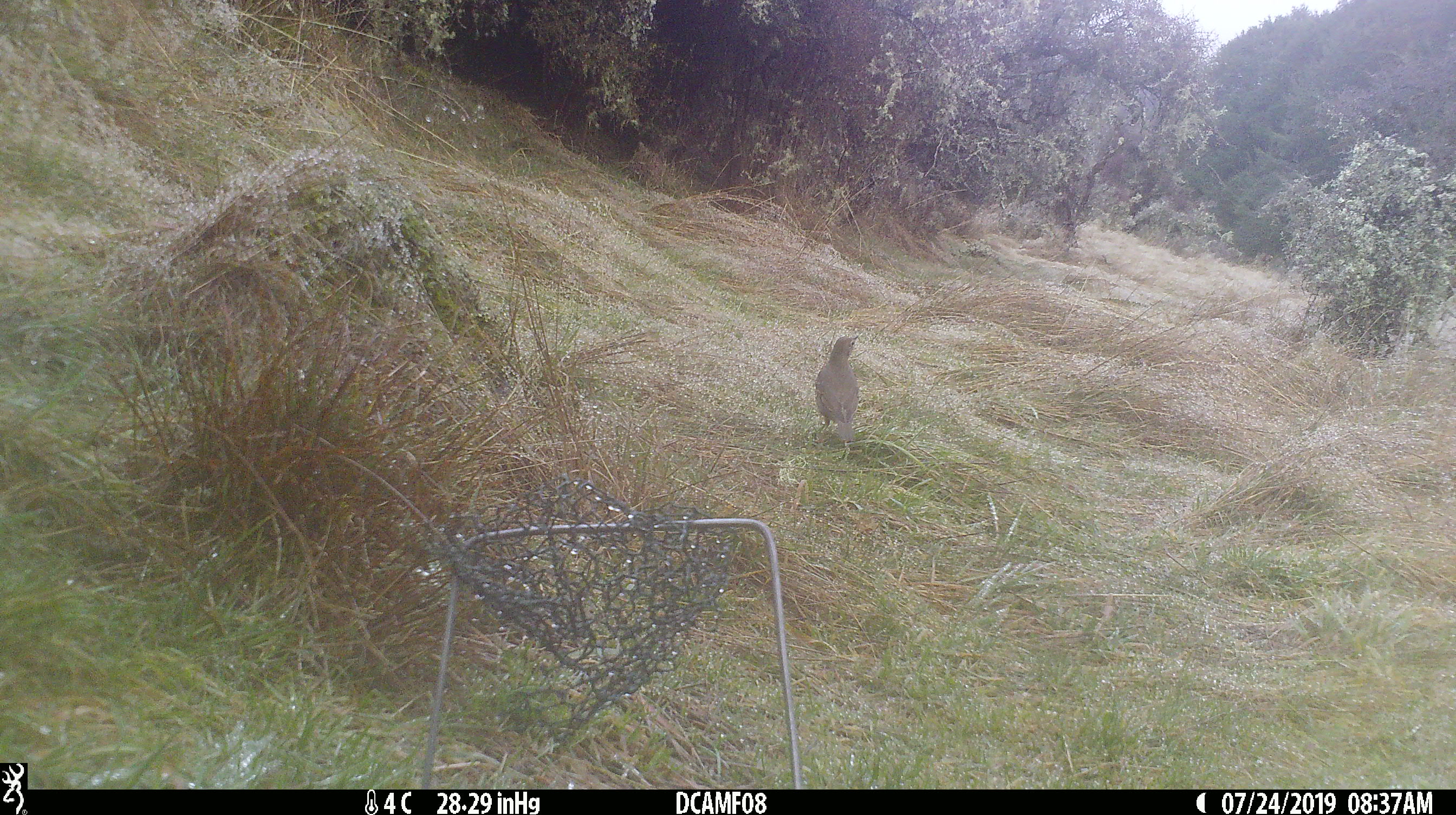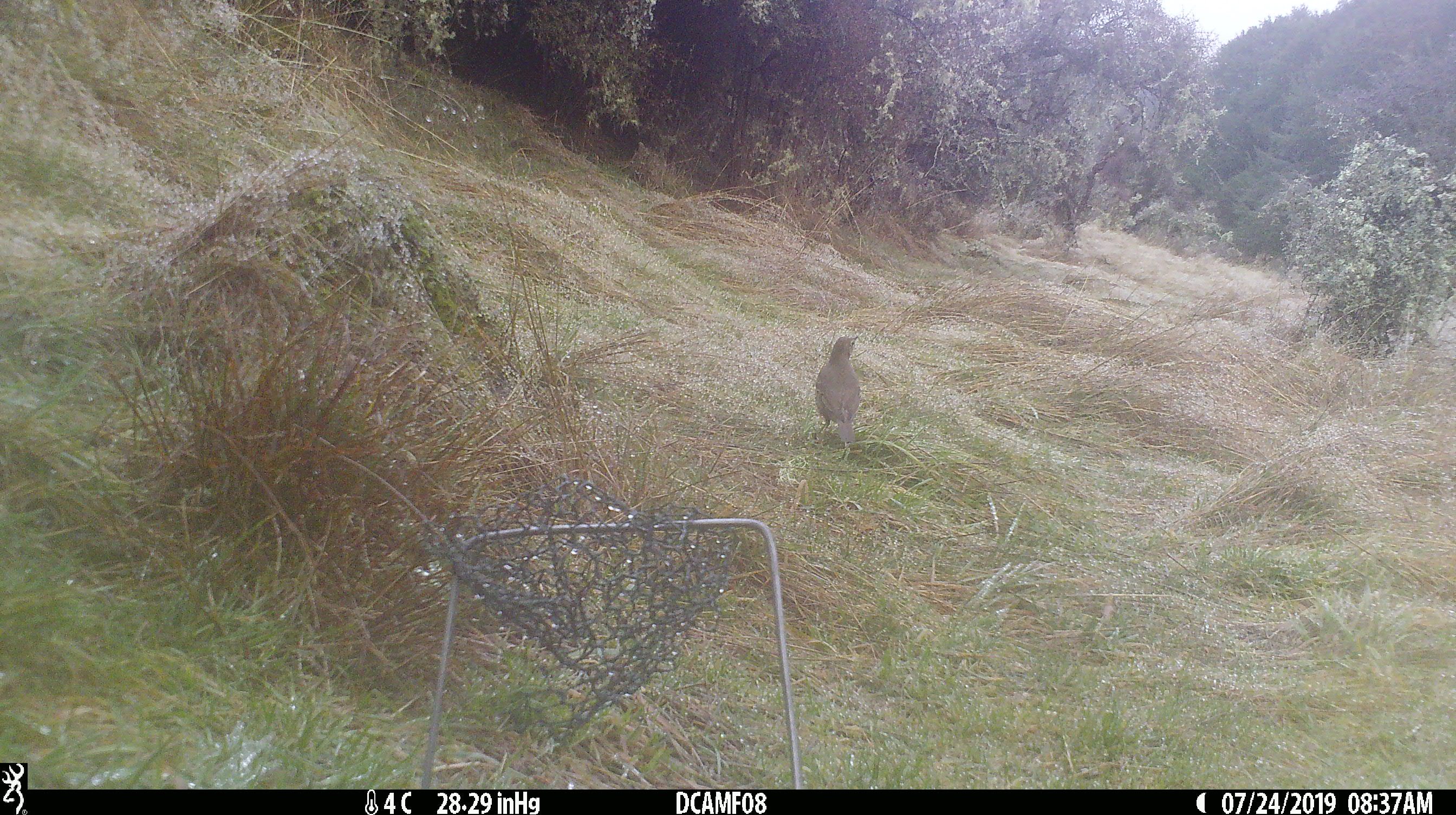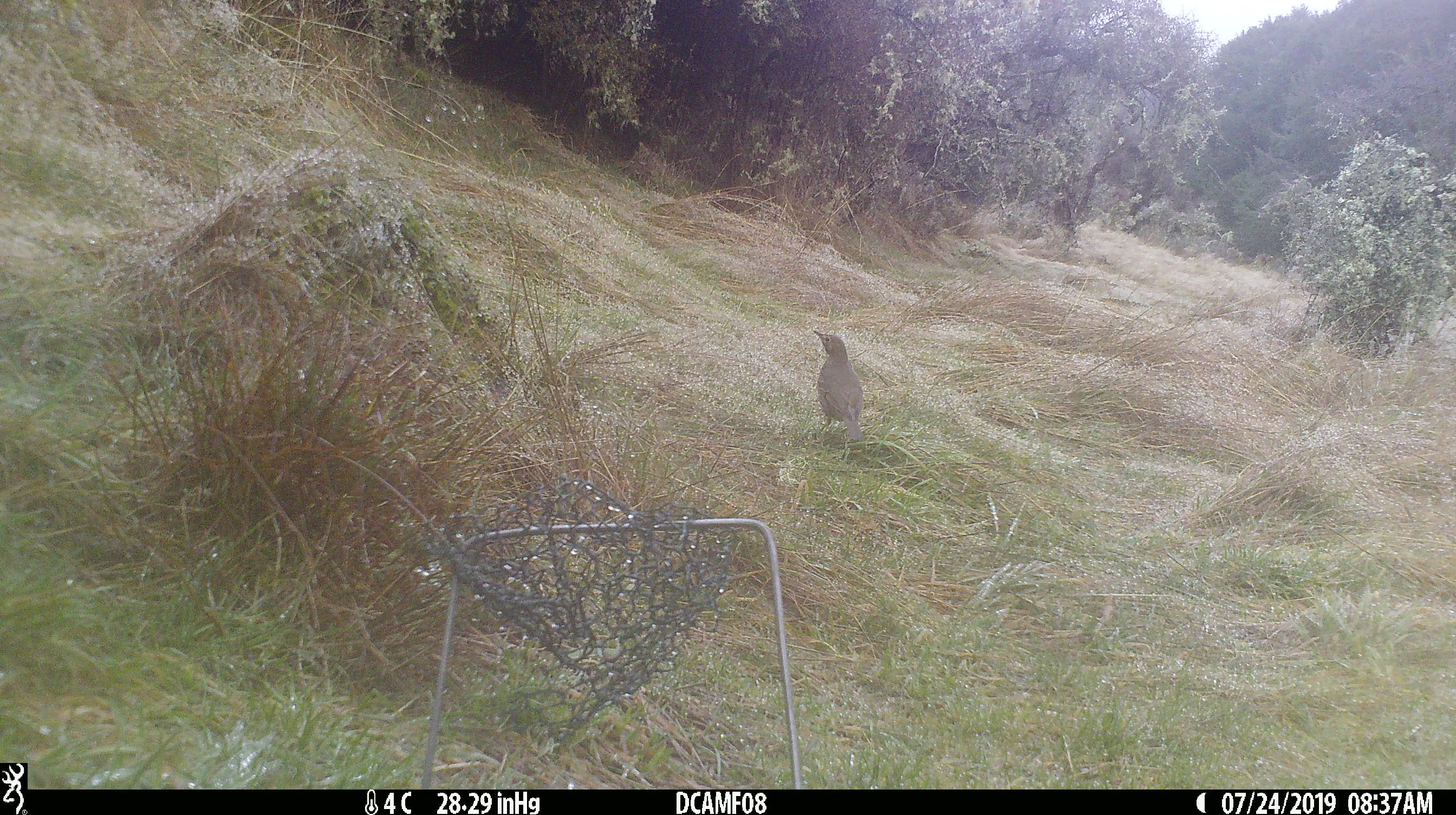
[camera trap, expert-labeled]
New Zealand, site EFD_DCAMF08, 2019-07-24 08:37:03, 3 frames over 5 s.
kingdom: Animalia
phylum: Chordata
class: Aves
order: Passeriformes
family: Turdidae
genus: Turdus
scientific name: Turdus philomelos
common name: song thrush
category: thrush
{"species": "thrush (song thrush) (Turdus philomelos)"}